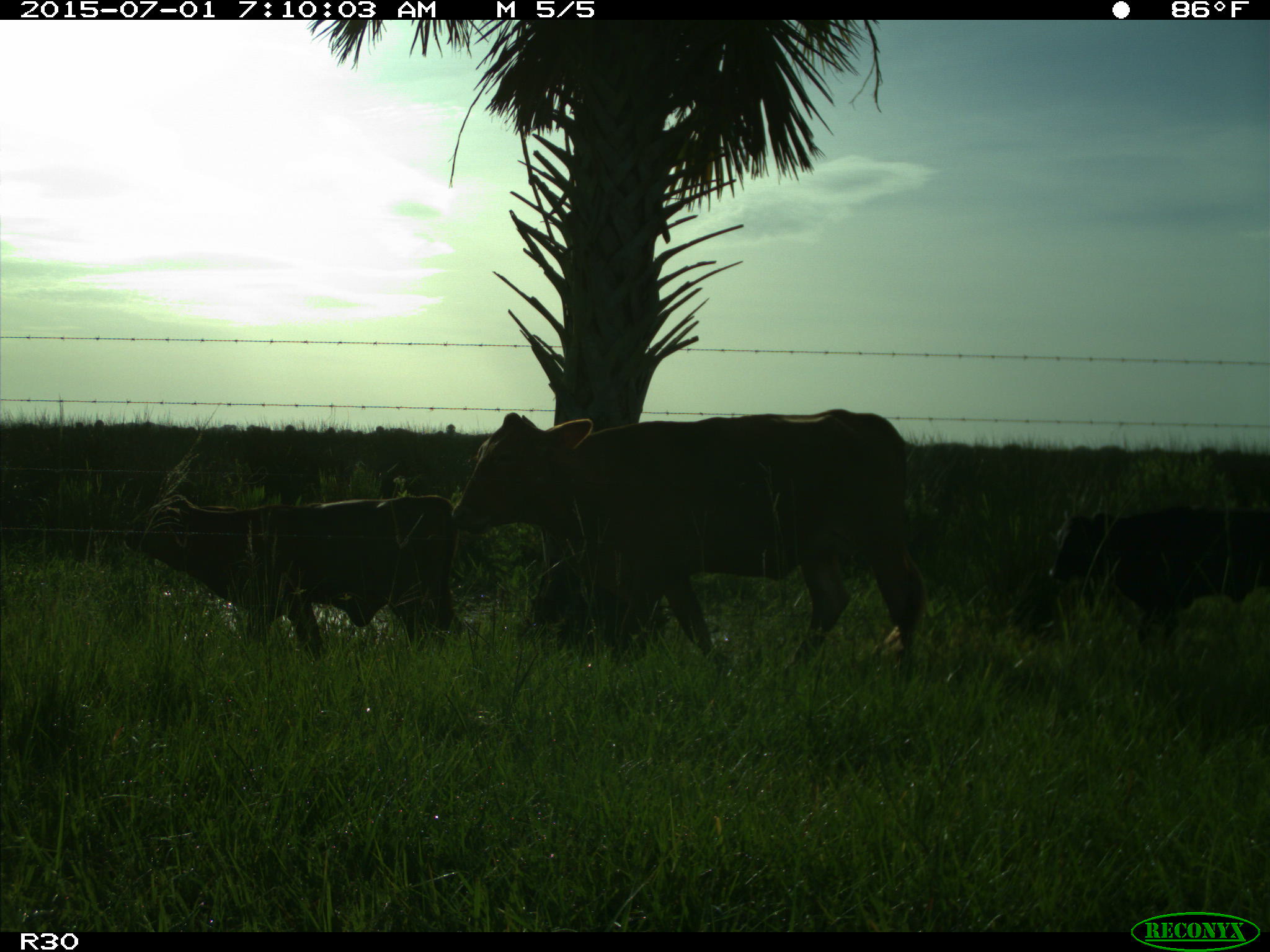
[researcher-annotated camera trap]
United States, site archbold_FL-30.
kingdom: Animalia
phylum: Chordata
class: Mammalia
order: Artiodactyla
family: Bovidae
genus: Bos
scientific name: Bos taurus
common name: domestic cow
Bos taurus (domestic cow).